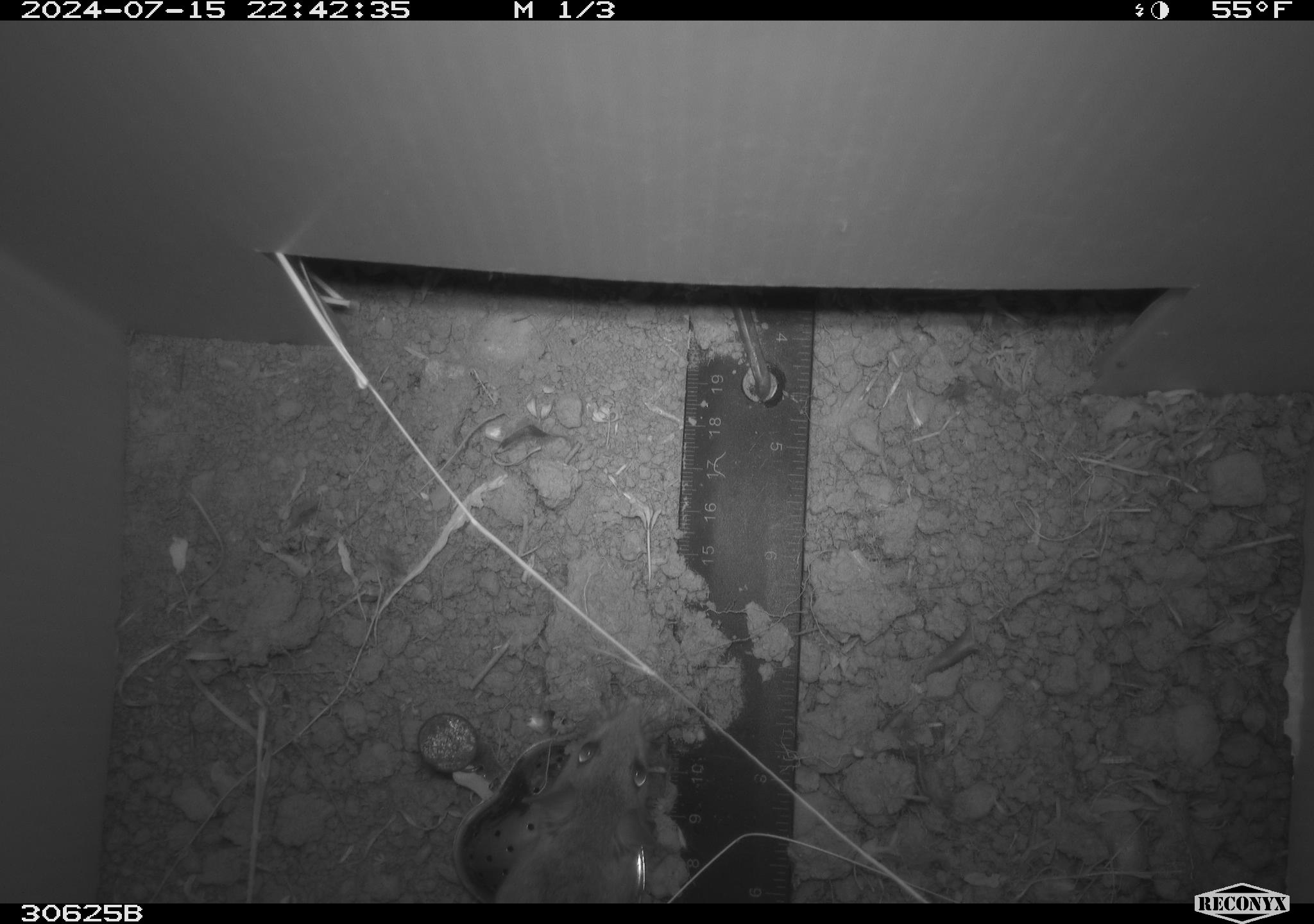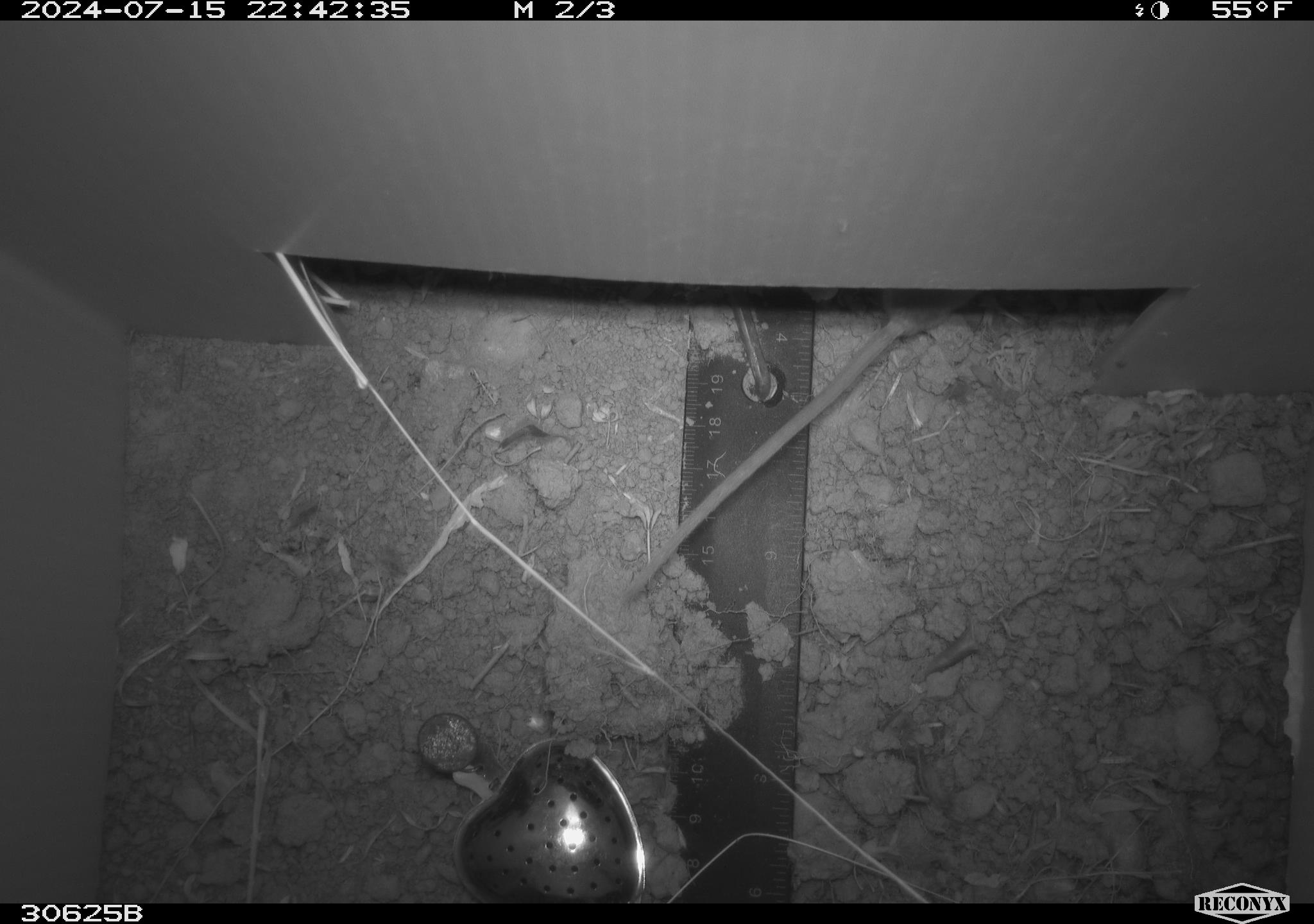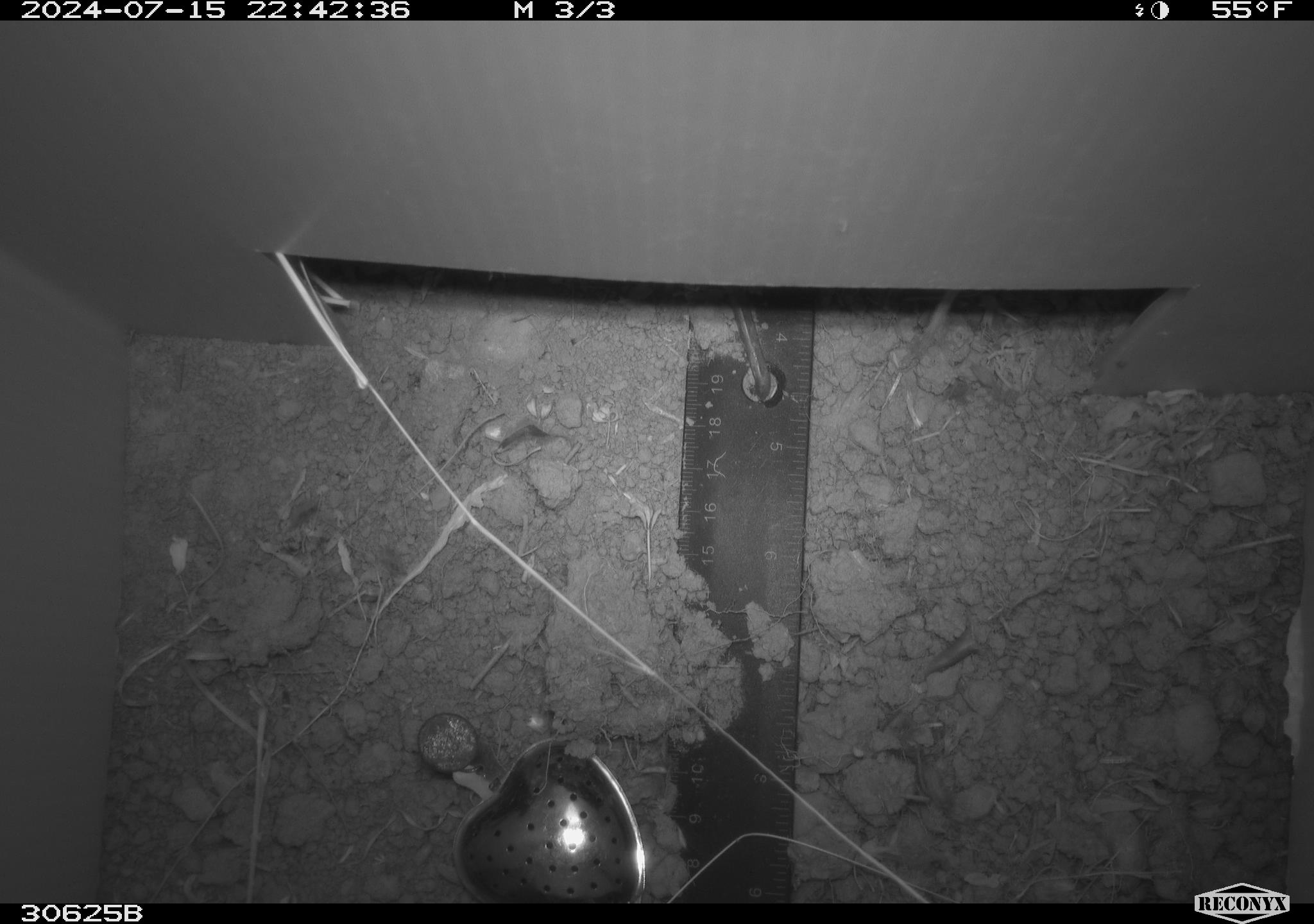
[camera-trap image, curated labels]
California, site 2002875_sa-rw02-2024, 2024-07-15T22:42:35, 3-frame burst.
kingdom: Animalia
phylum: Chordata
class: Mammalia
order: Rodentia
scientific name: Rodentia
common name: rodent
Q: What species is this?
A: Rodent (Rodentia).